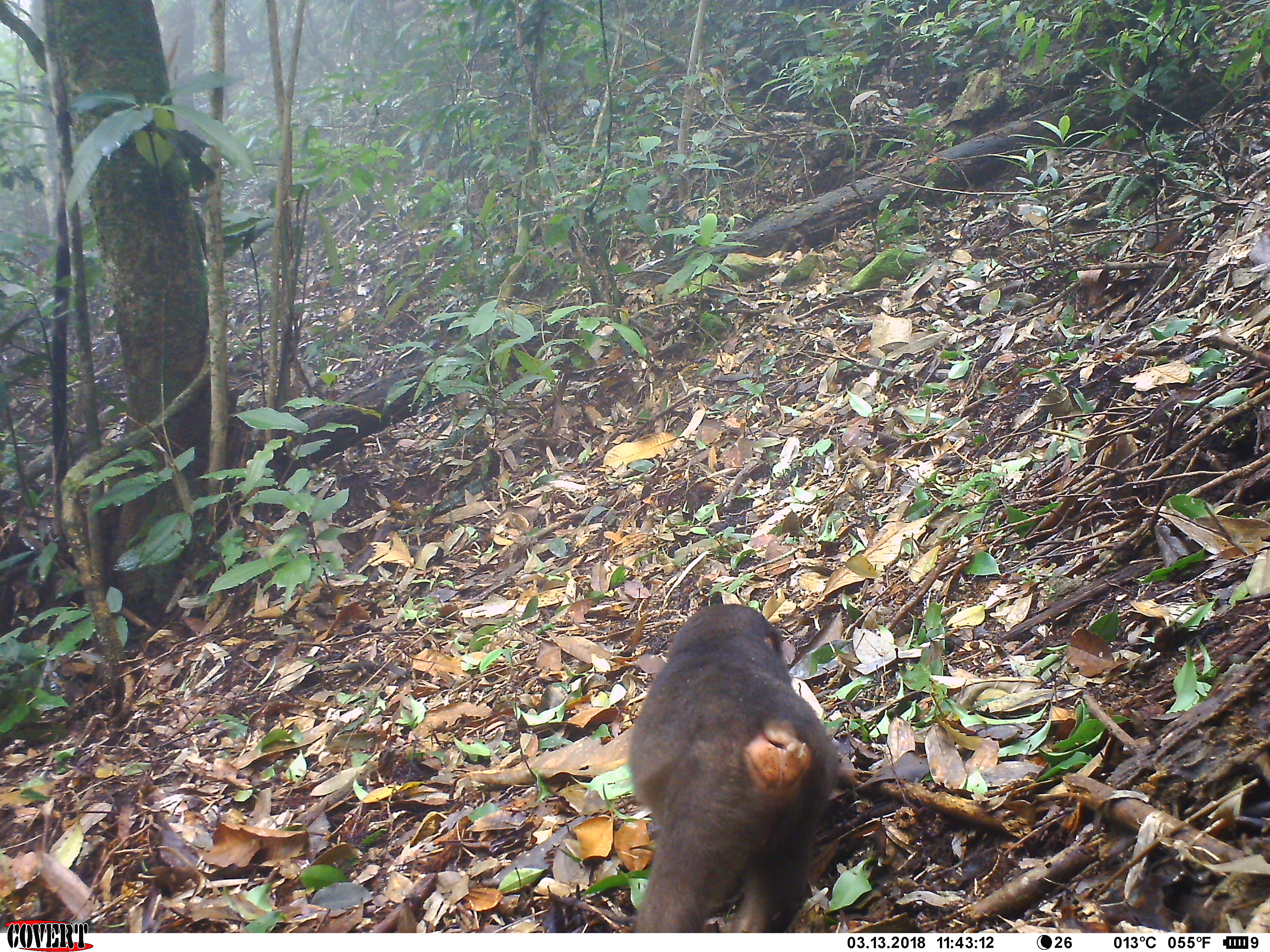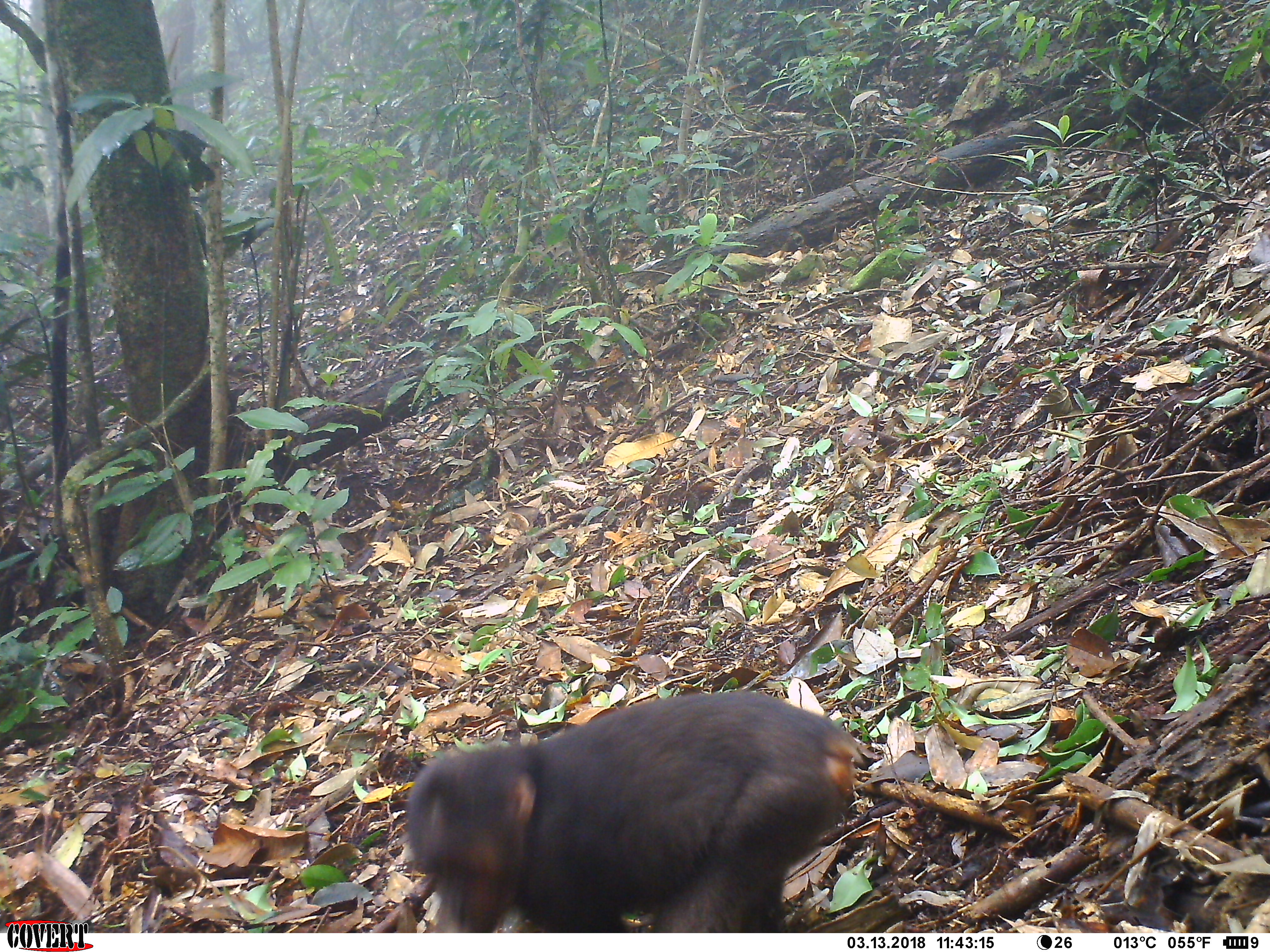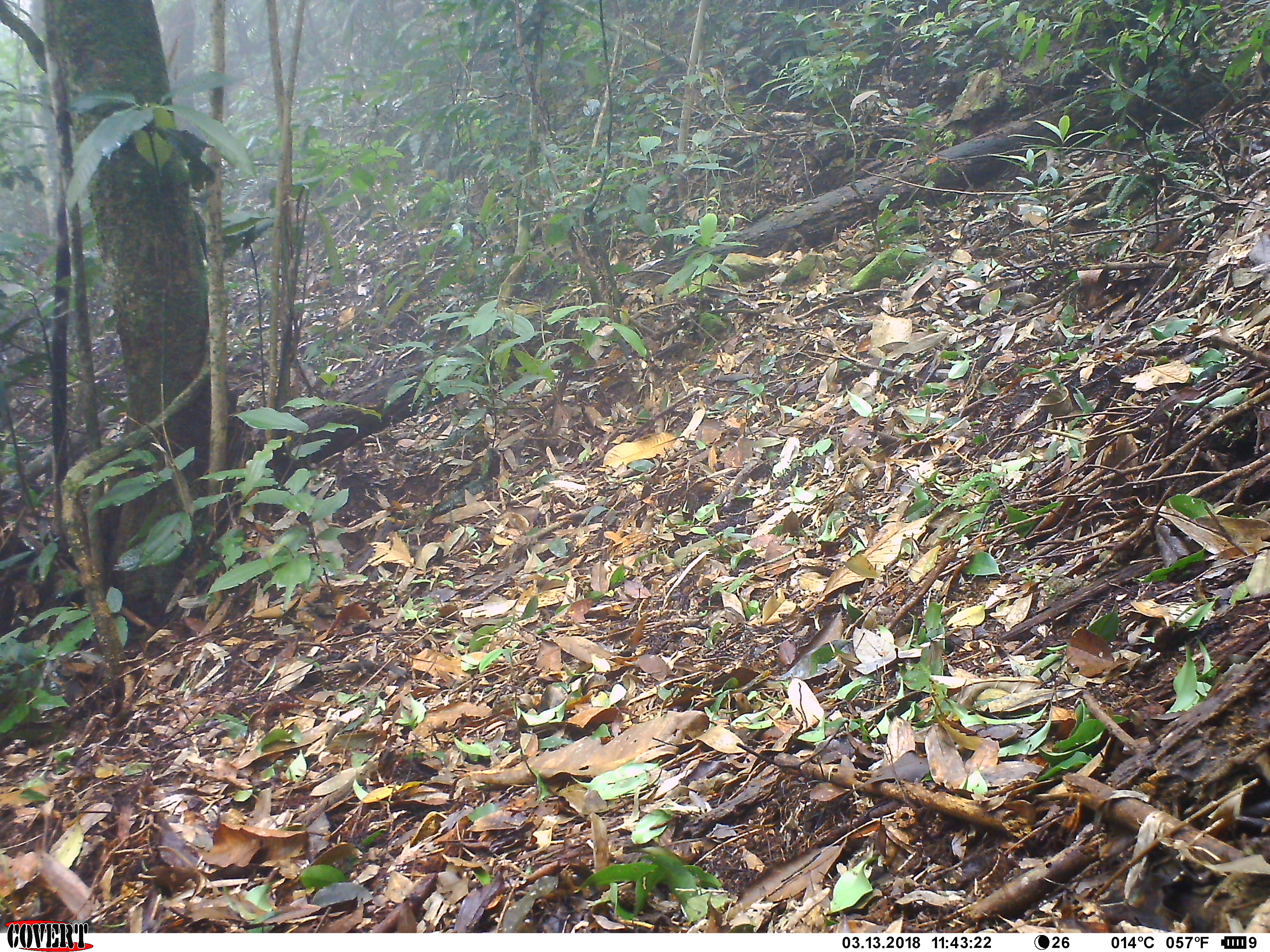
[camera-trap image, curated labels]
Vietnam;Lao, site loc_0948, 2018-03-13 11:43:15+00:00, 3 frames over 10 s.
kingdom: Animalia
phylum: Chordata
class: Mammalia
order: Primates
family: Cercopithecidae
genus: Macaca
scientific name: Macaca arctoides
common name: stump-tailed macaque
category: stump tailed macaque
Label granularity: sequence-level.